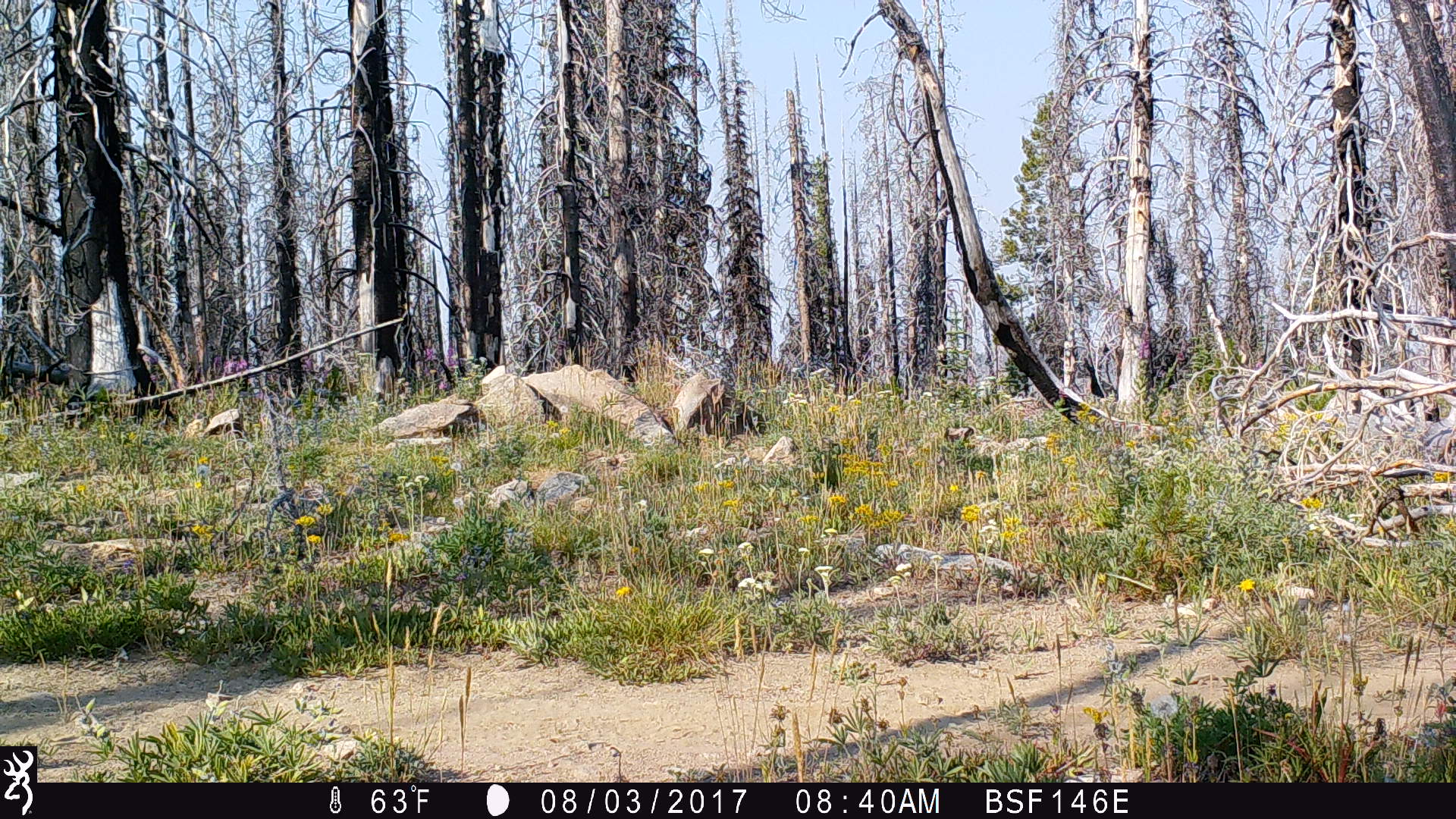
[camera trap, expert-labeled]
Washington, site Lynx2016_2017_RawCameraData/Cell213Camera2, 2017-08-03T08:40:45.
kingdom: Animalia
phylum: Chordata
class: Mammalia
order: Carnivora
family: Canidae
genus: Canis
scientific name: Canis latrans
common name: coyote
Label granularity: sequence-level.